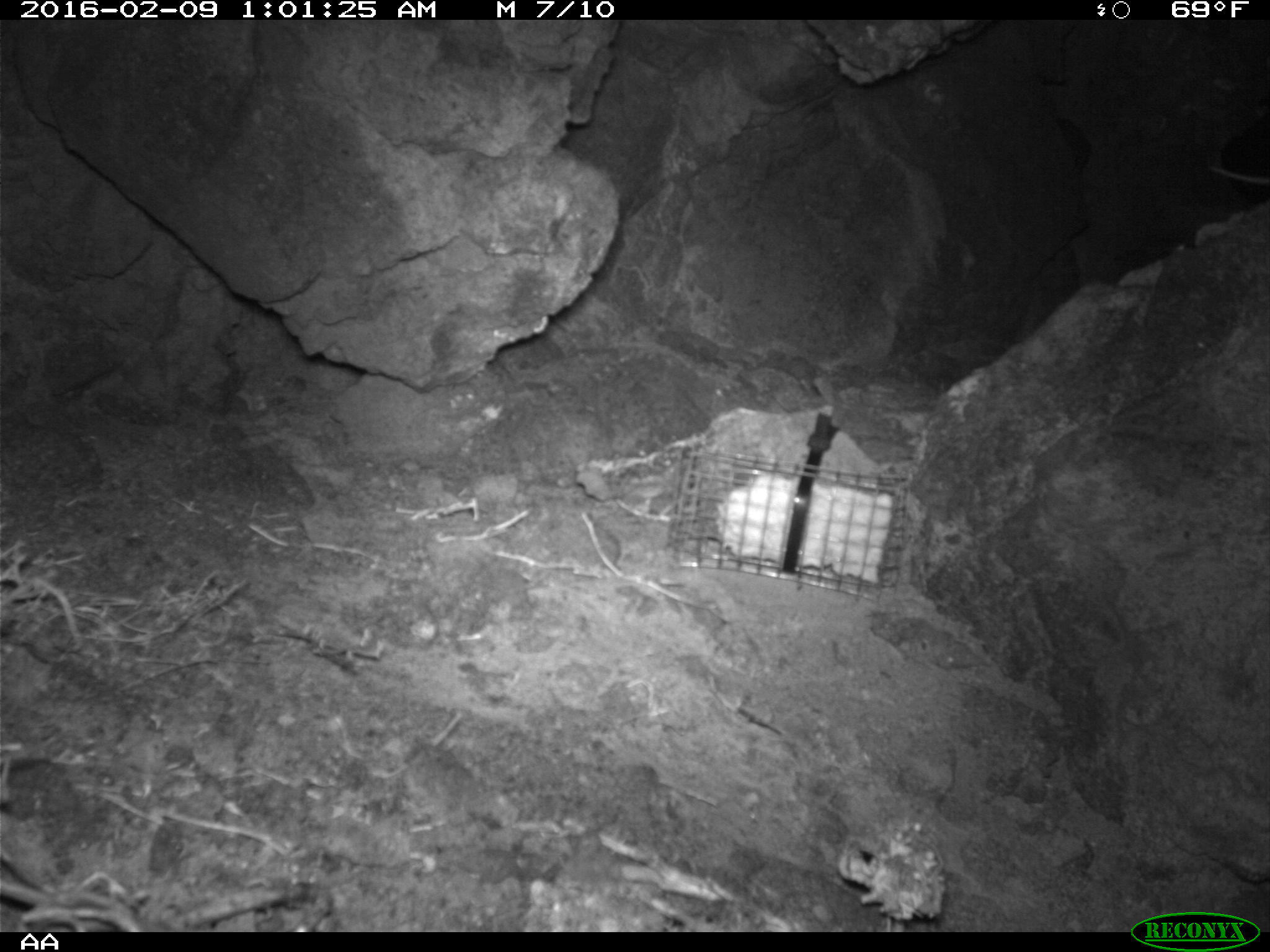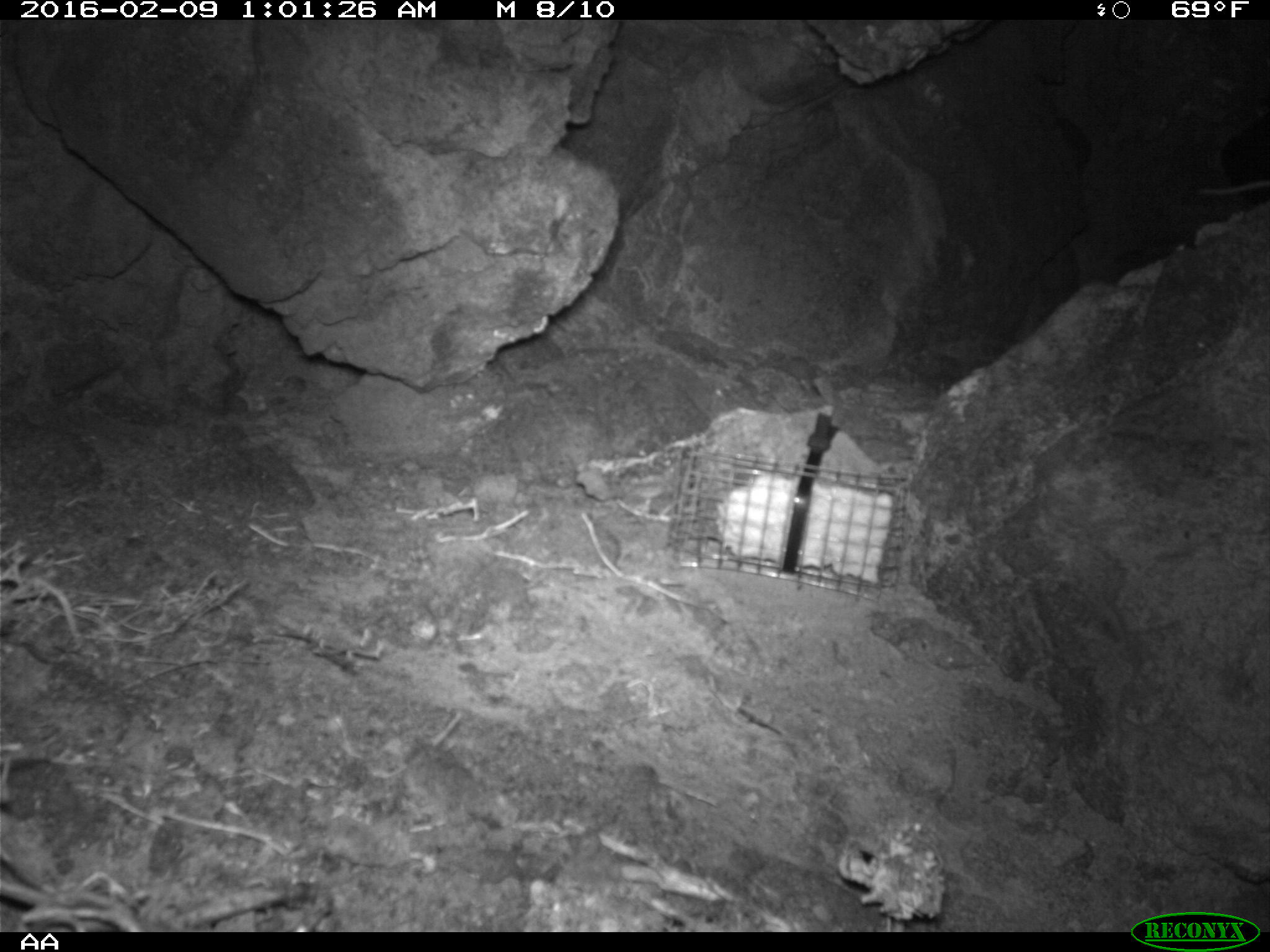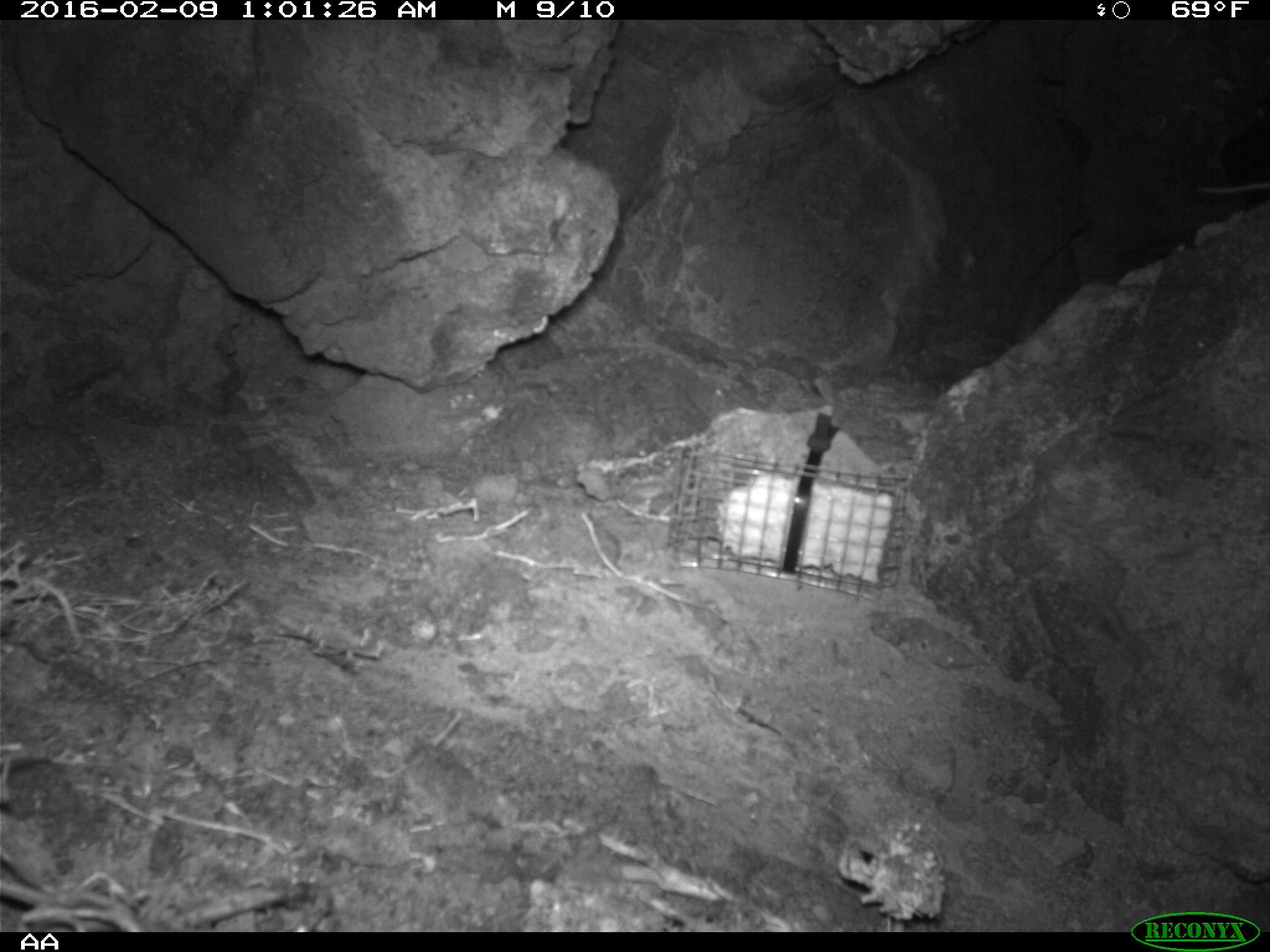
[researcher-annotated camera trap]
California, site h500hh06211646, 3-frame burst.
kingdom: Animalia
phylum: Chordata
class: Mammalia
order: Rodentia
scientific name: Rodentia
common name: rodent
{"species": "rodent (Rodentia)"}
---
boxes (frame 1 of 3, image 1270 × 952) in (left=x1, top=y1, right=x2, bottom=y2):
rodent: (left=1209, top=165, right=1269, bottom=184)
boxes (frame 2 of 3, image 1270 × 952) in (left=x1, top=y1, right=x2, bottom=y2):
rodent: (left=1199, top=182, right=1269, bottom=193)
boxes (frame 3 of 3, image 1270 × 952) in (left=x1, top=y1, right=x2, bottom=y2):
rodent: (left=1194, top=180, right=1269, bottom=195)